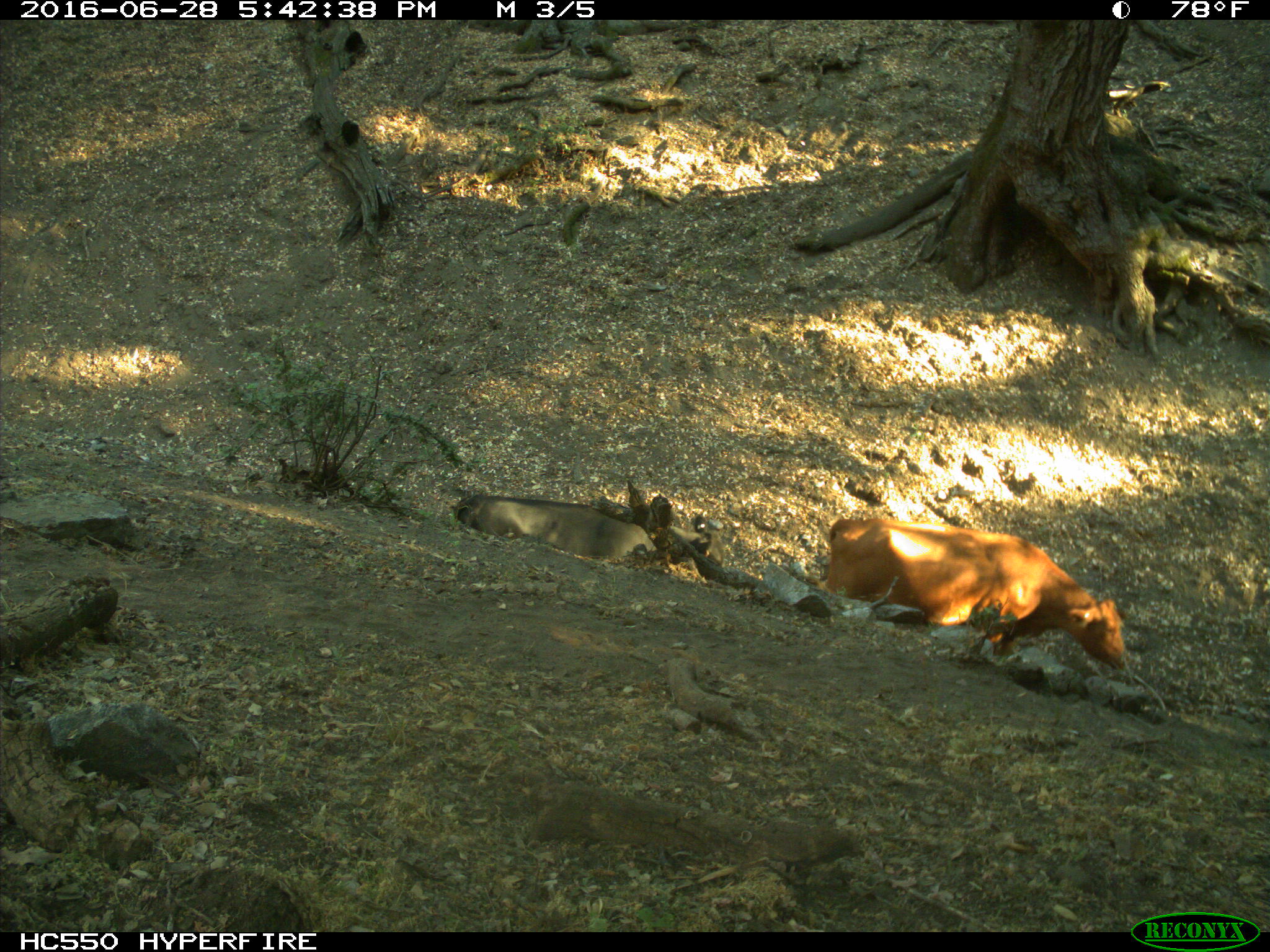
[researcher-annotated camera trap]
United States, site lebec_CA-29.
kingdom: Animalia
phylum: Chordata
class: Mammalia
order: Artiodactyla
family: Bovidae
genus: Bos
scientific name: Bos taurus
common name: domestic cow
Bos taurus (domestic cow).